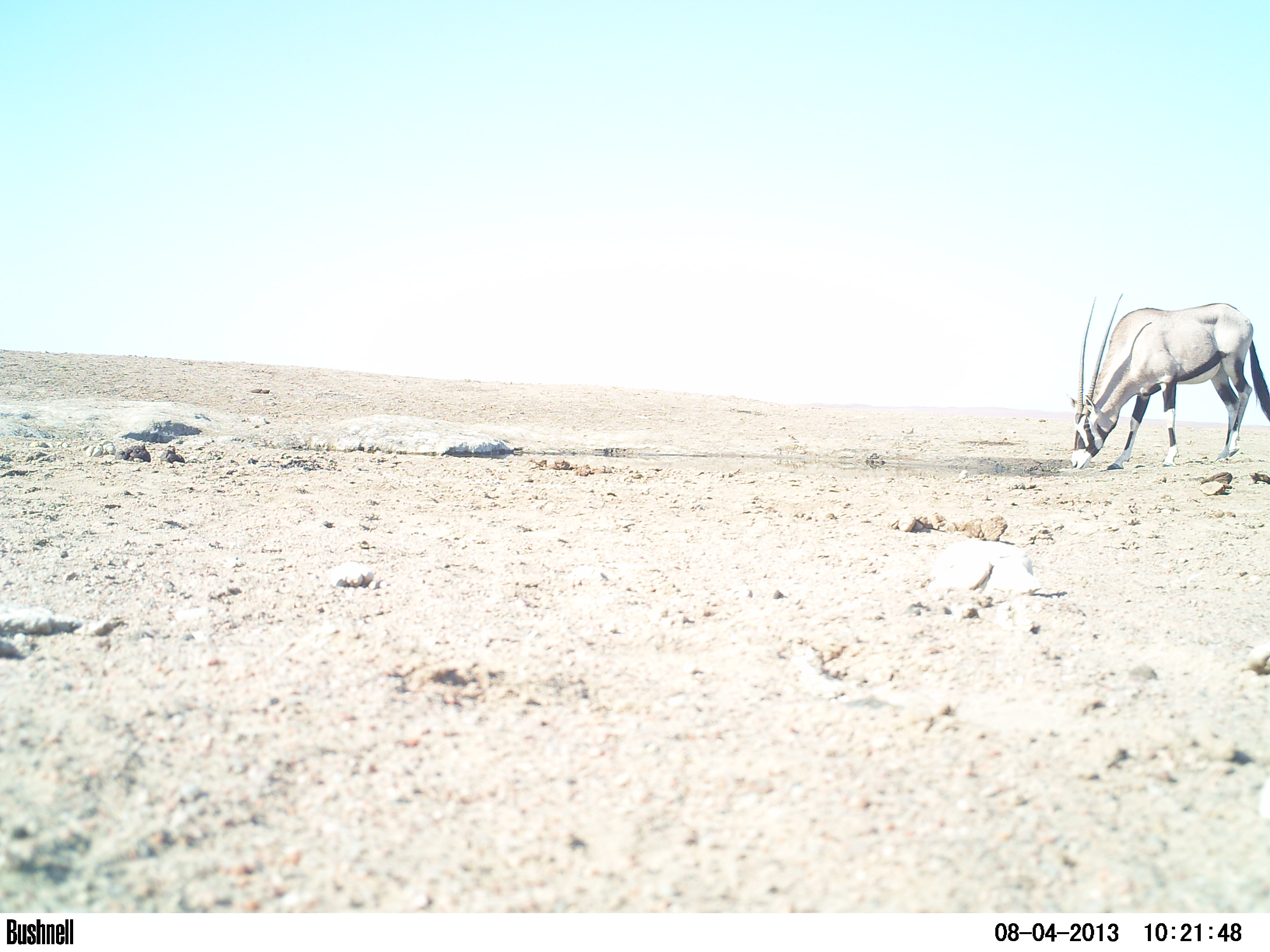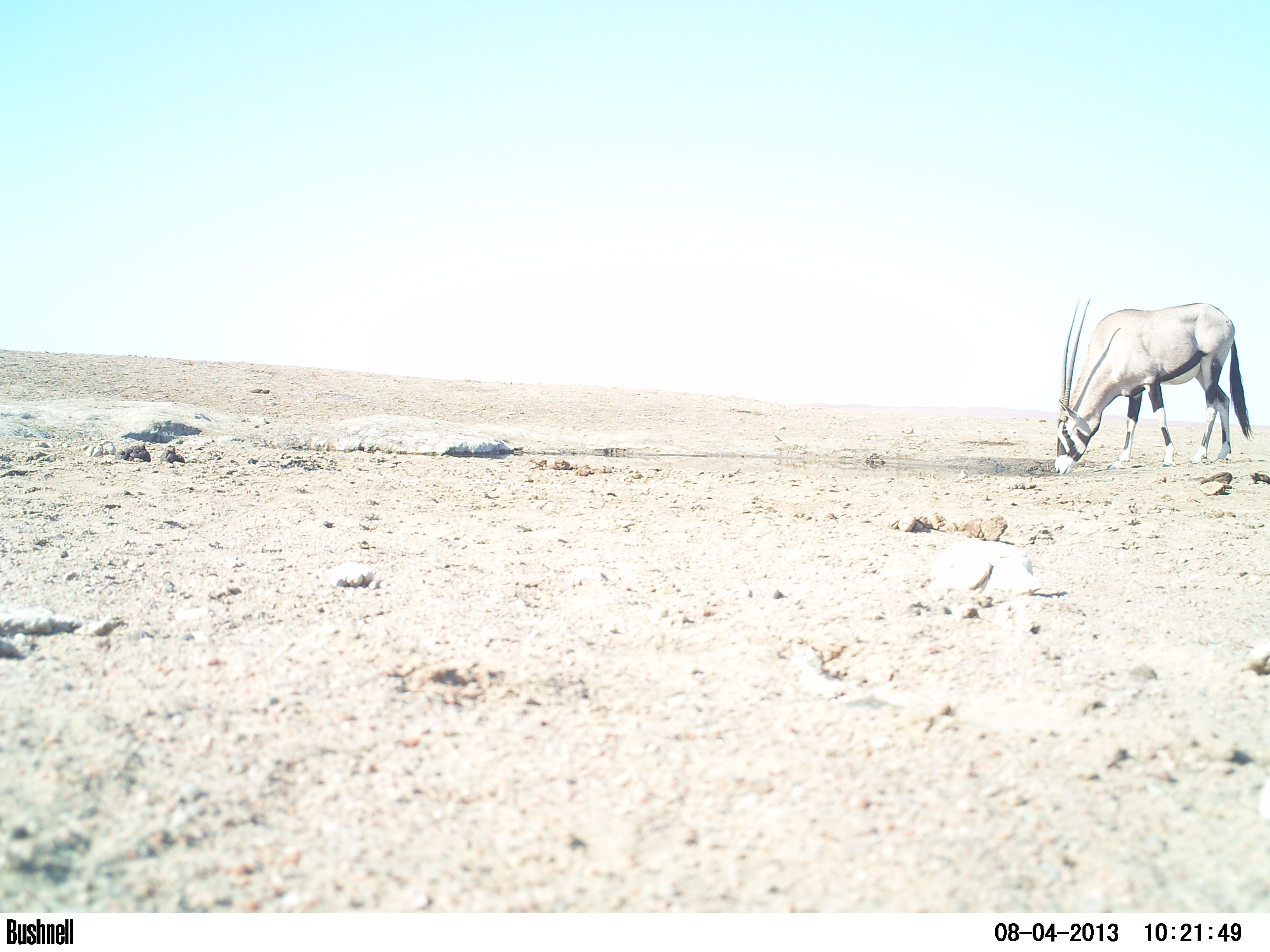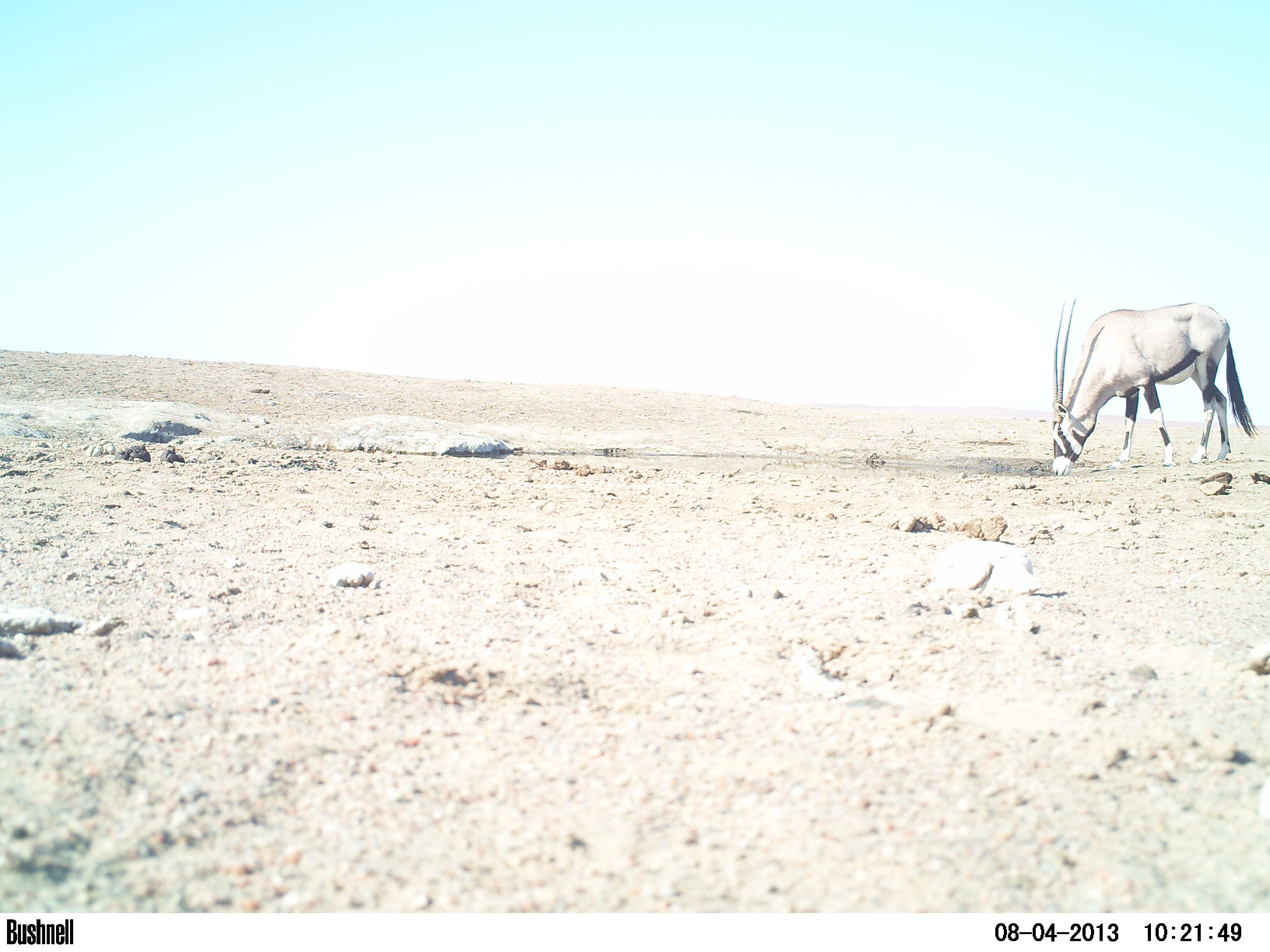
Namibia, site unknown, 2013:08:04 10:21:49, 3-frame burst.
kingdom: Animalia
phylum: Chordata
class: Mammalia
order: Artiodactyla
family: Bovidae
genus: Oryx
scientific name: Oryx gazella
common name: gemsbok